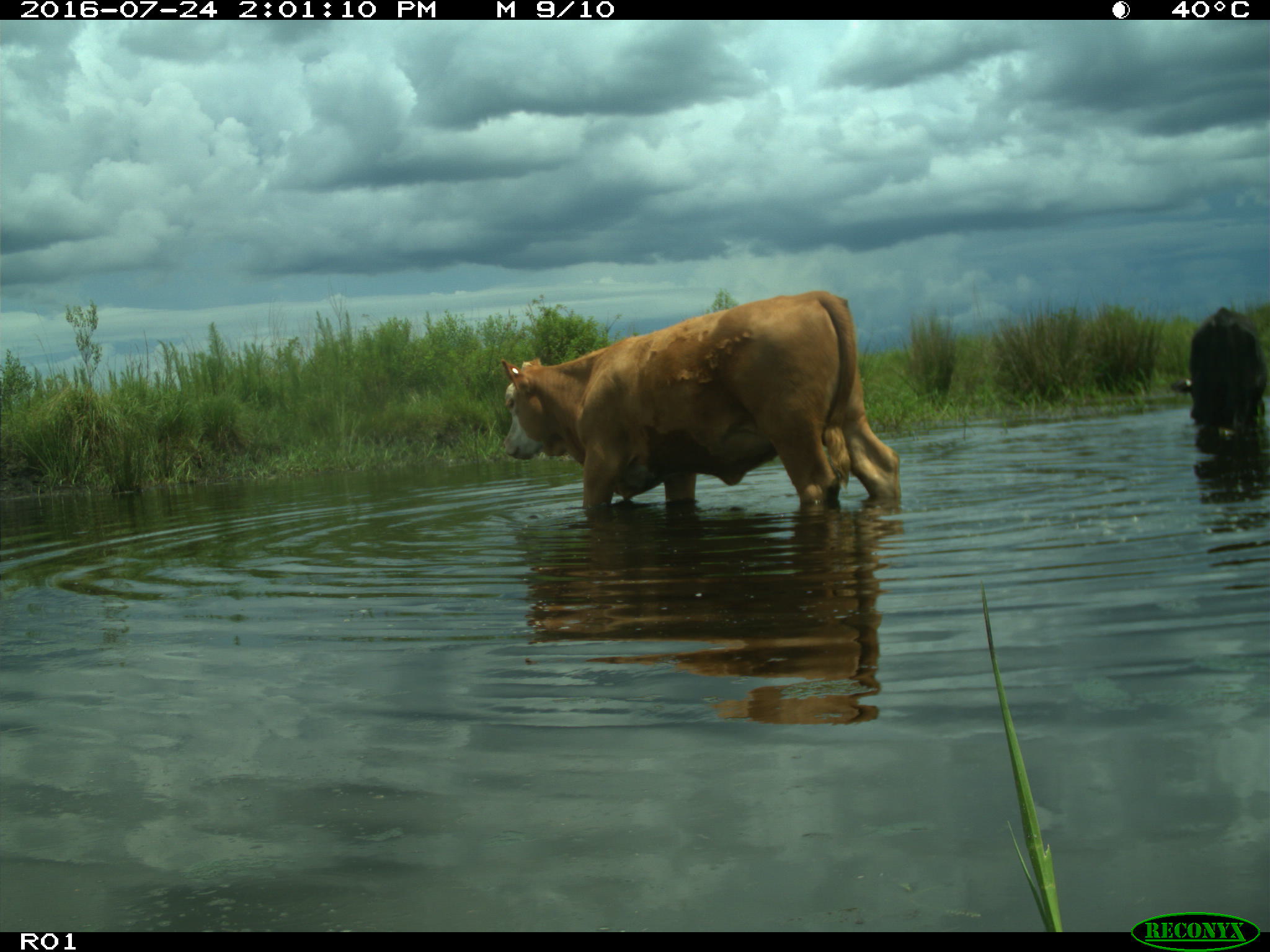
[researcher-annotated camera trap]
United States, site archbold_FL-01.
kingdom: Animalia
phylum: Chordata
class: Mammalia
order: Artiodactyla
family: Bovidae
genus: Bos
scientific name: Bos taurus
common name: domestic cow